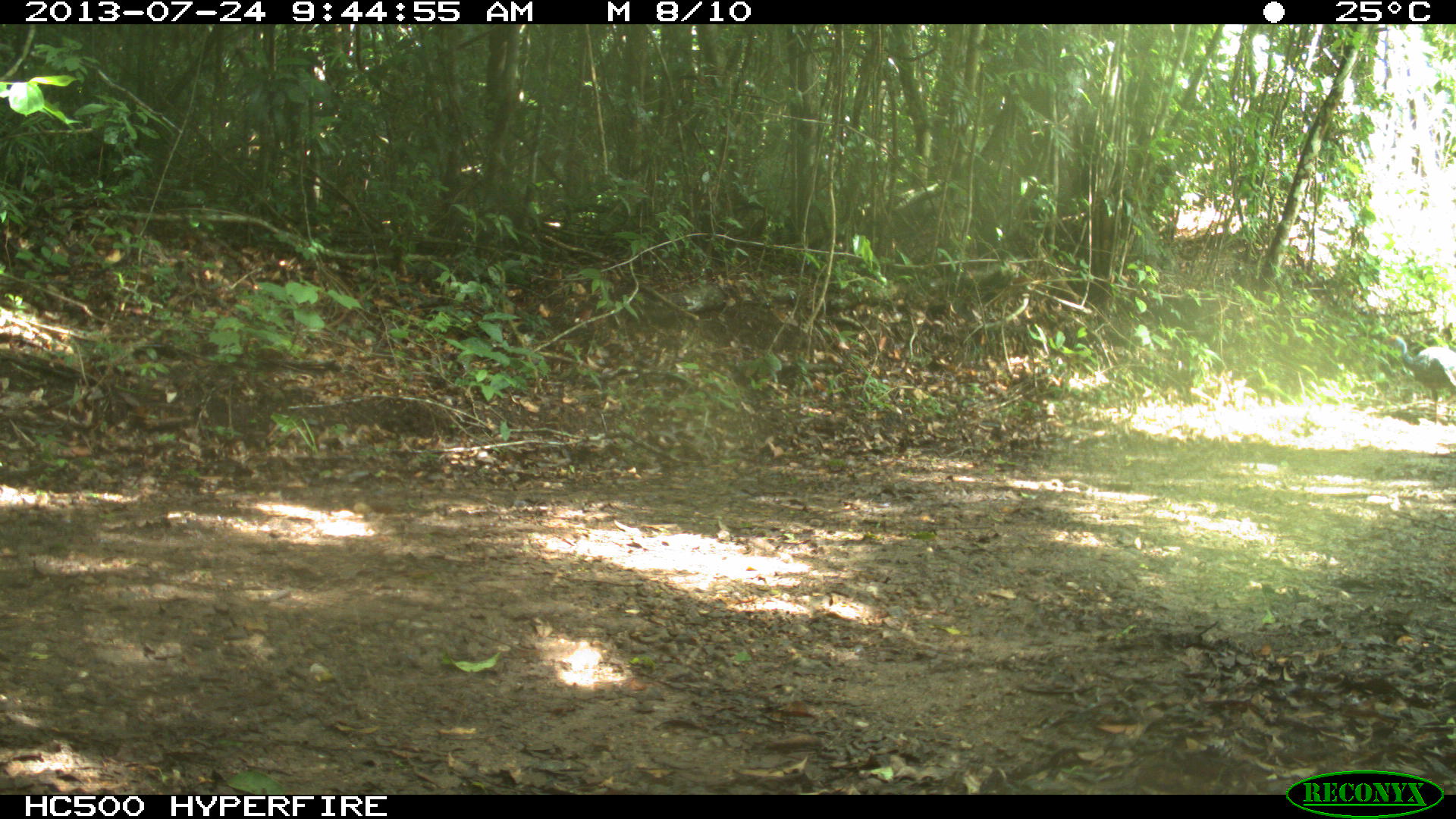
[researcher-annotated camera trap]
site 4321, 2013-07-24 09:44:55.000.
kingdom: Animalia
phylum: Chordata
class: Aves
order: Galliformes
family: Phasianidae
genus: Meleagris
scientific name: Meleagris ocellata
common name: ocellated turkey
Meleagris ocellata (ocellated turkey), count 2.